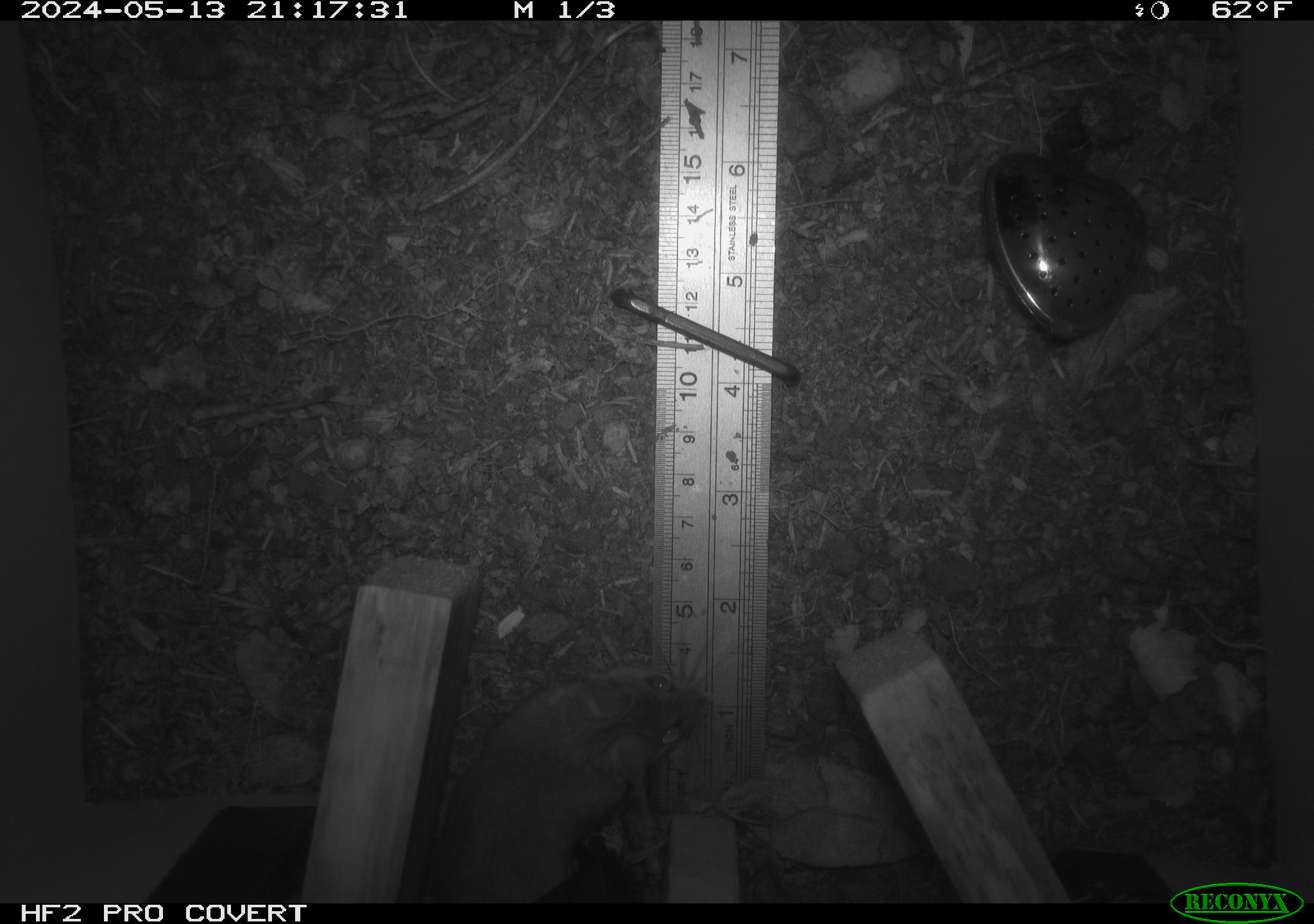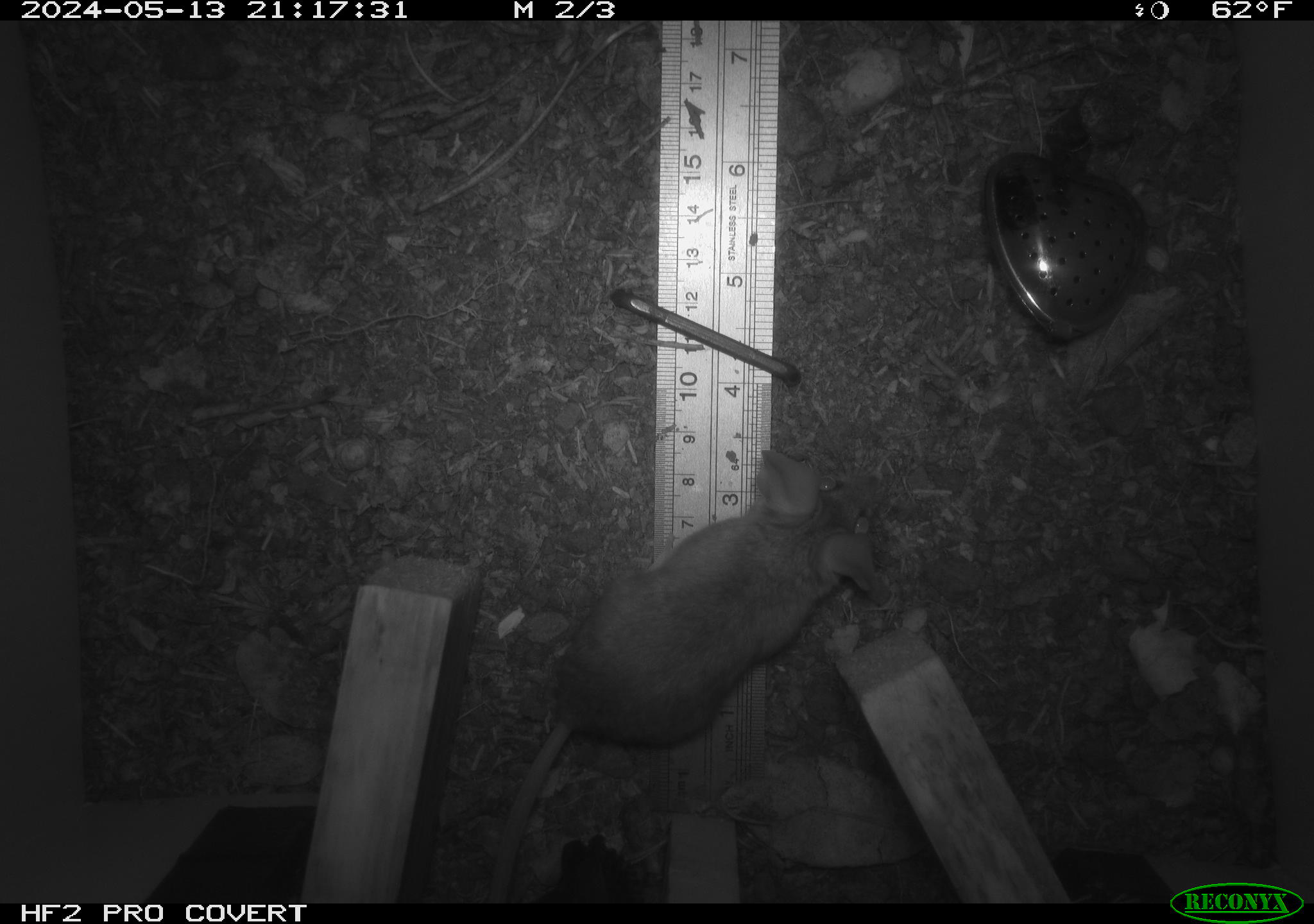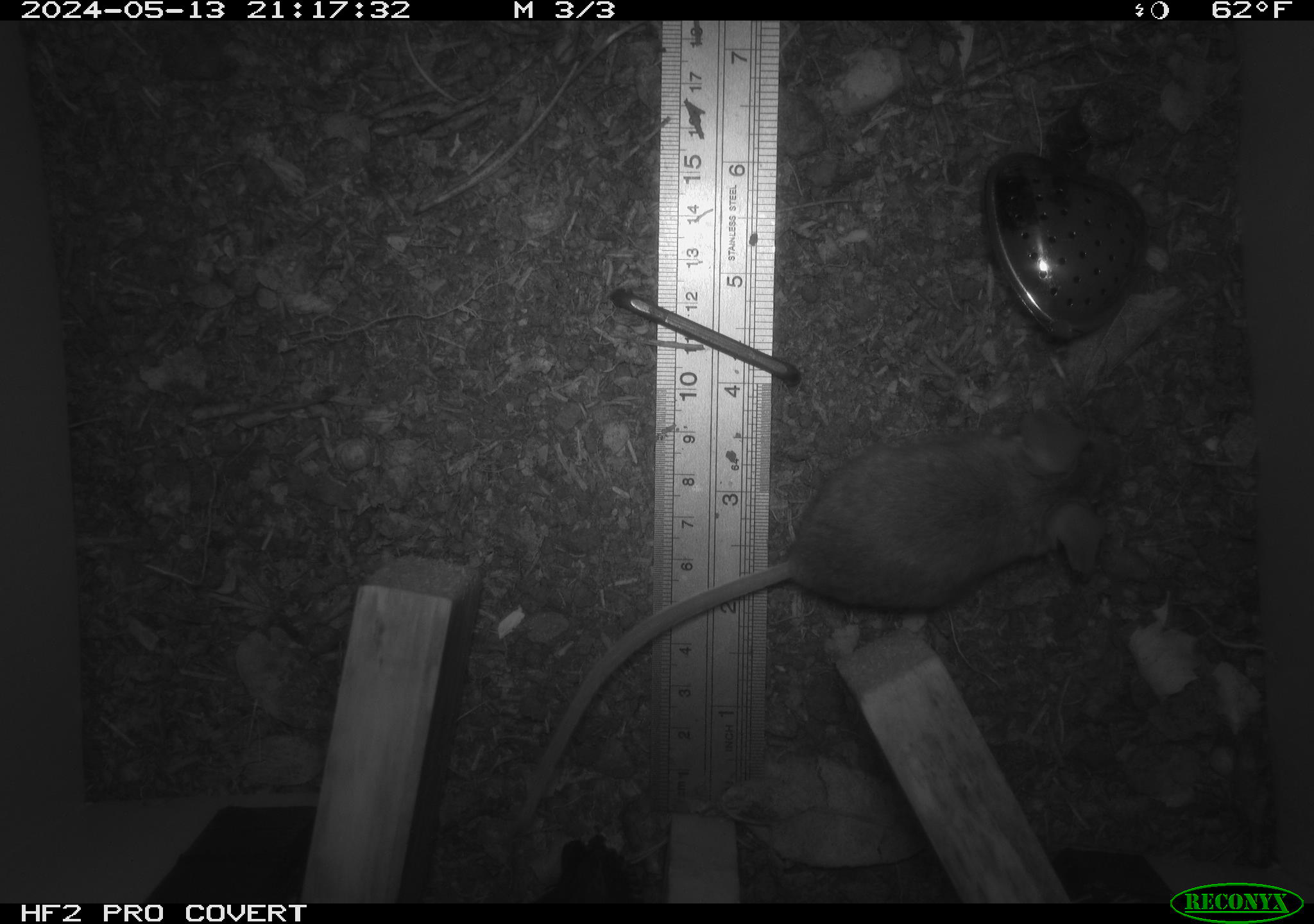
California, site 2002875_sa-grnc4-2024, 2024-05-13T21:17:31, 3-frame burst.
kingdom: Animalia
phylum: Chordata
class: Mammalia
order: Rodentia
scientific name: Rodentia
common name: rodent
Rodent (Rodentia).